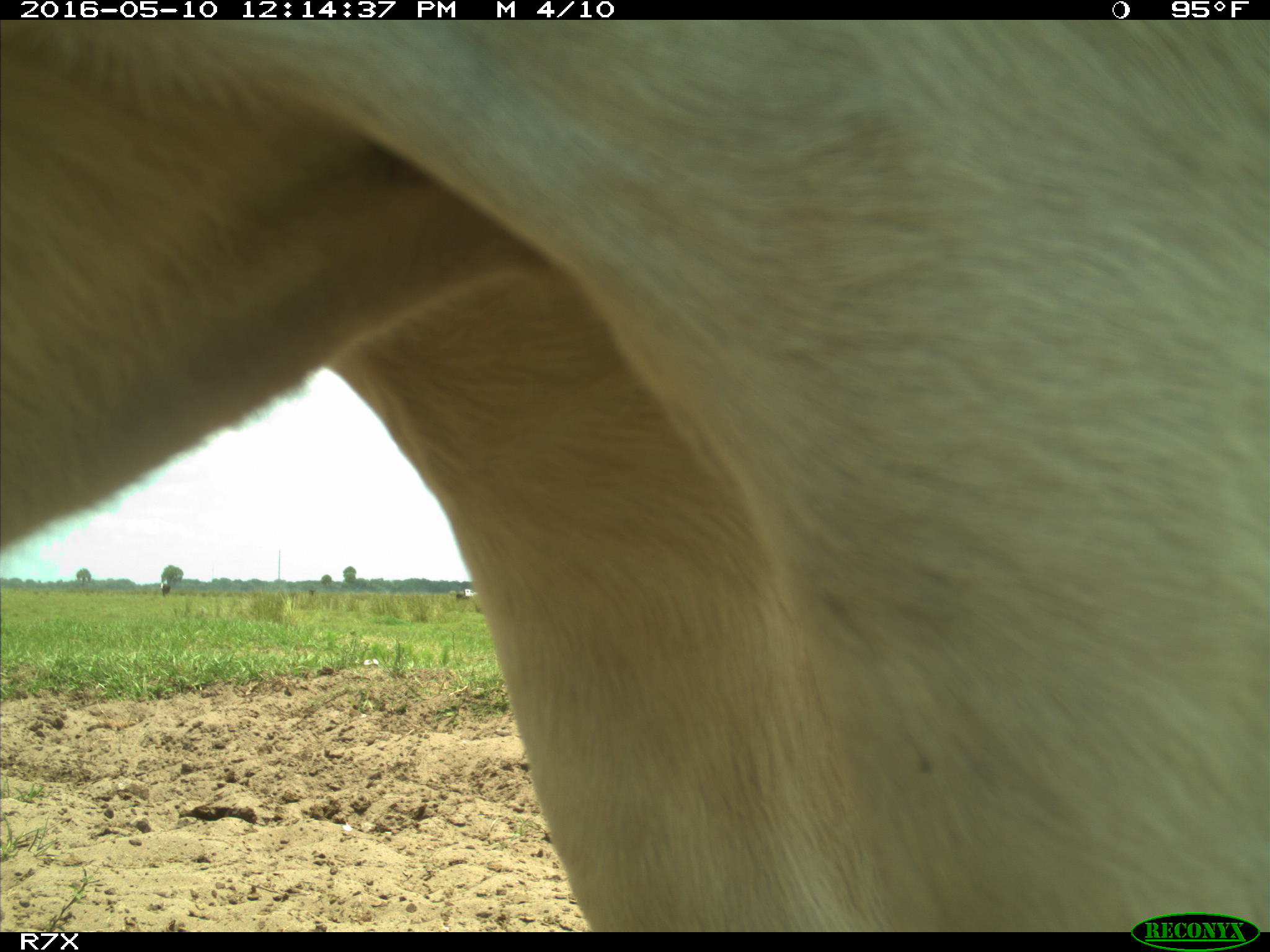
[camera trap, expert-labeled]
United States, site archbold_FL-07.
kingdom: Animalia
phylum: Chordata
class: Mammalia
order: Artiodactyla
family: Bovidae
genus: Bos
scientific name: Bos taurus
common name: domestic cow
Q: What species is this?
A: Bos taurus (domestic cow).